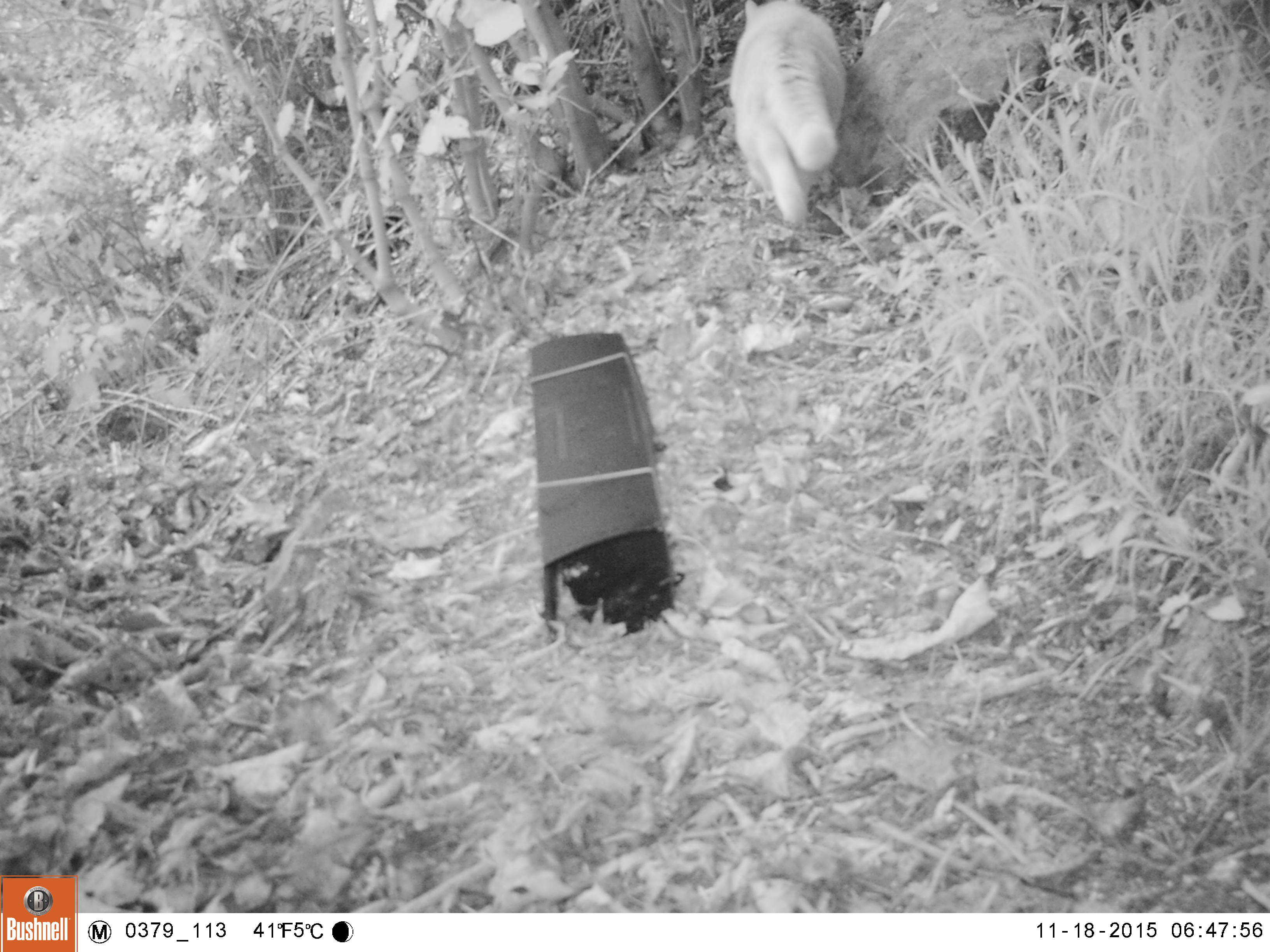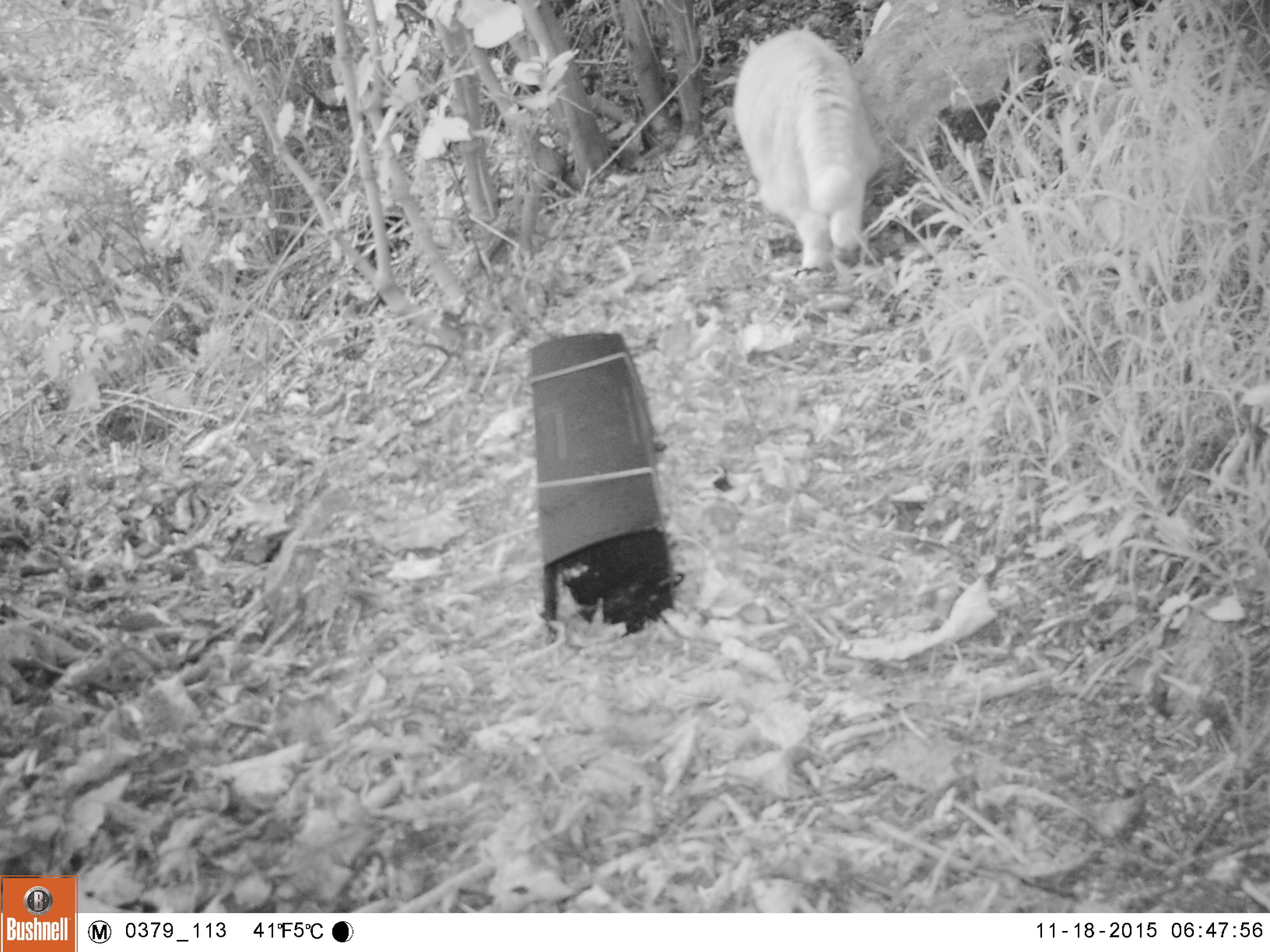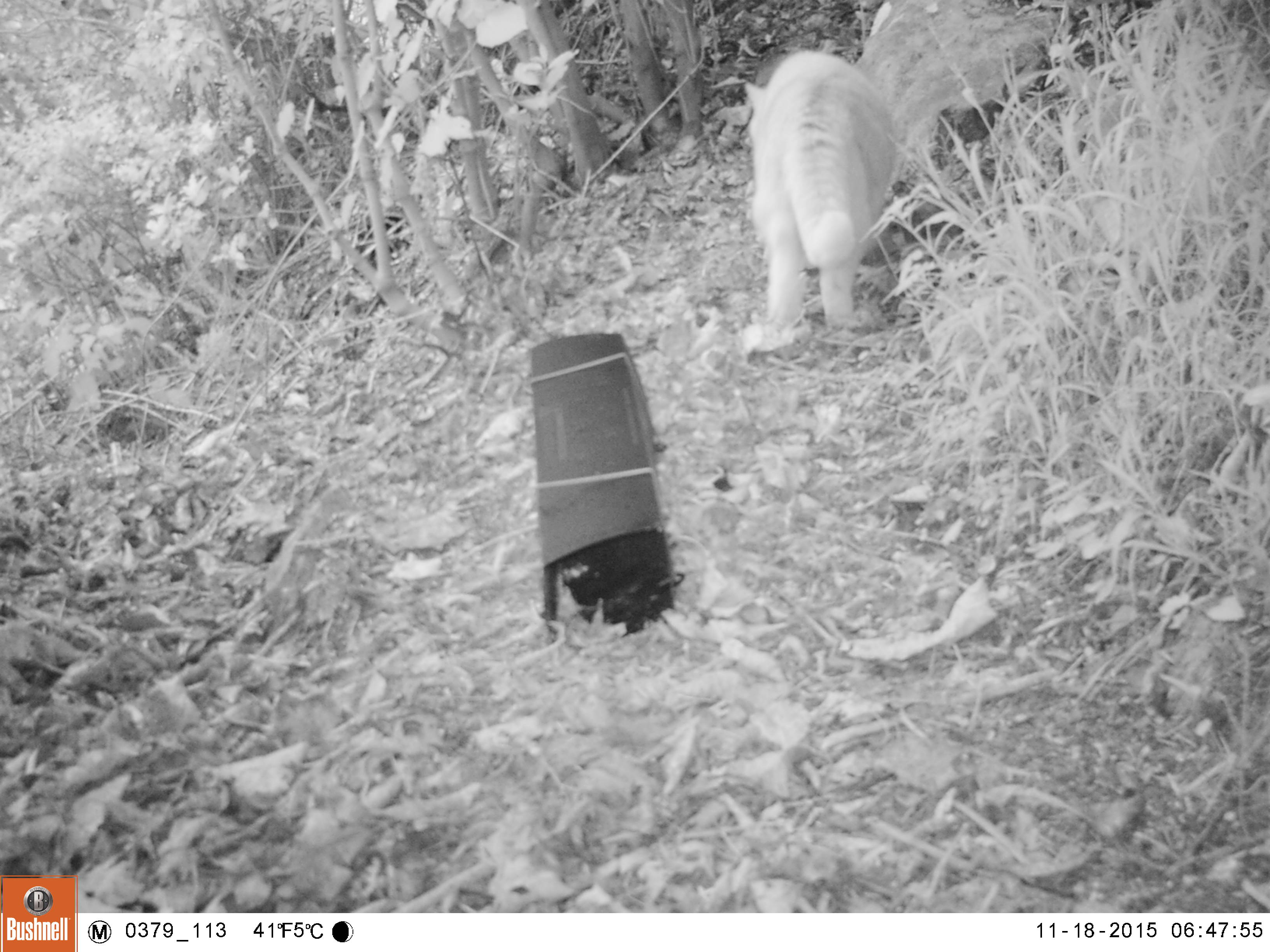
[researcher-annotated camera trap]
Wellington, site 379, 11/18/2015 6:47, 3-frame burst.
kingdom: Animalia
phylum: Chordata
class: Mammalia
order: Carnivora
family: Felidae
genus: Felis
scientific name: Felis catus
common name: cat